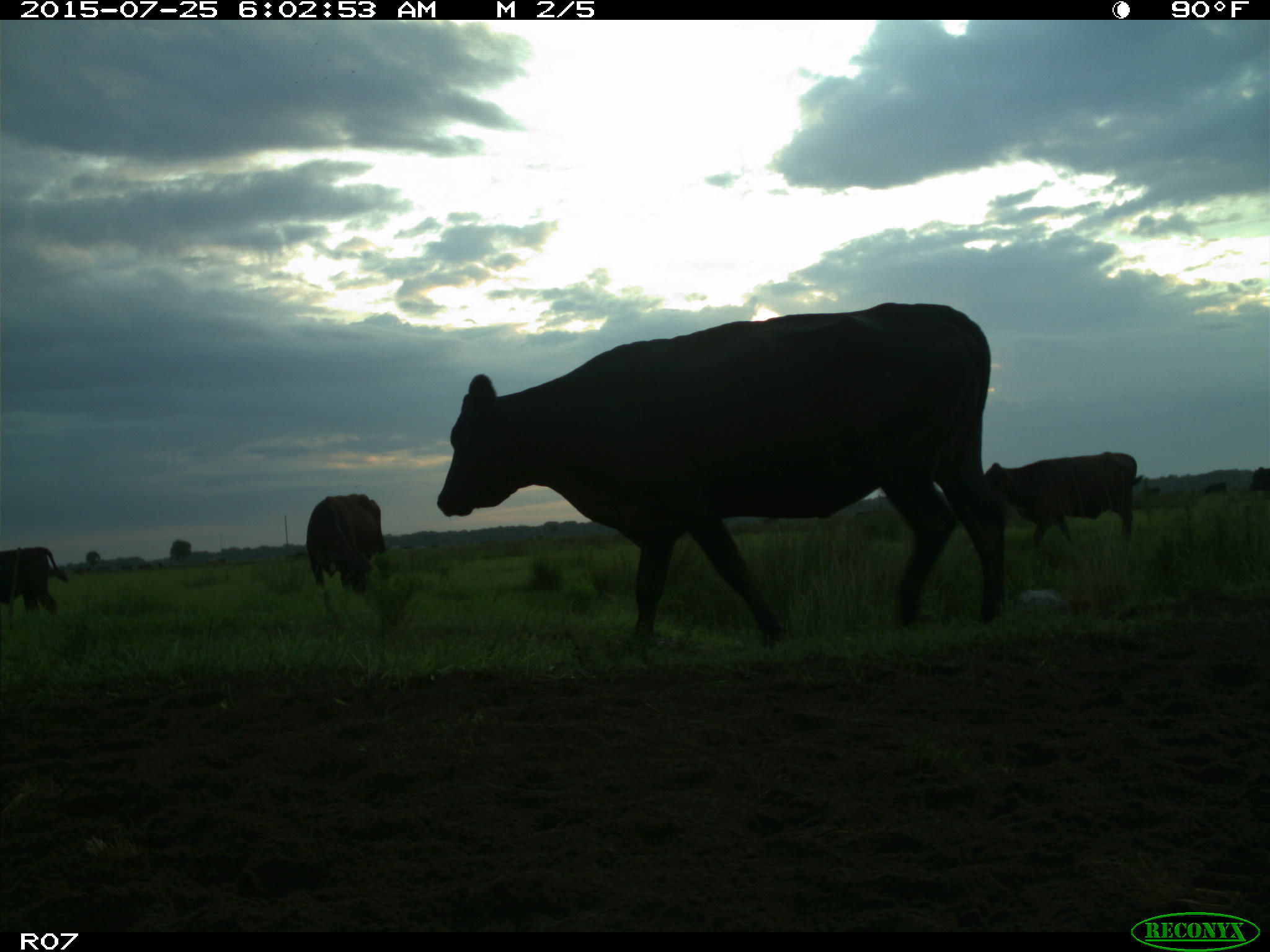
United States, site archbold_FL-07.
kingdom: Animalia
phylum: Chordata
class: Mammalia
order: Artiodactyla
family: Bovidae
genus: Bos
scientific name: Bos taurus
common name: domestic cow